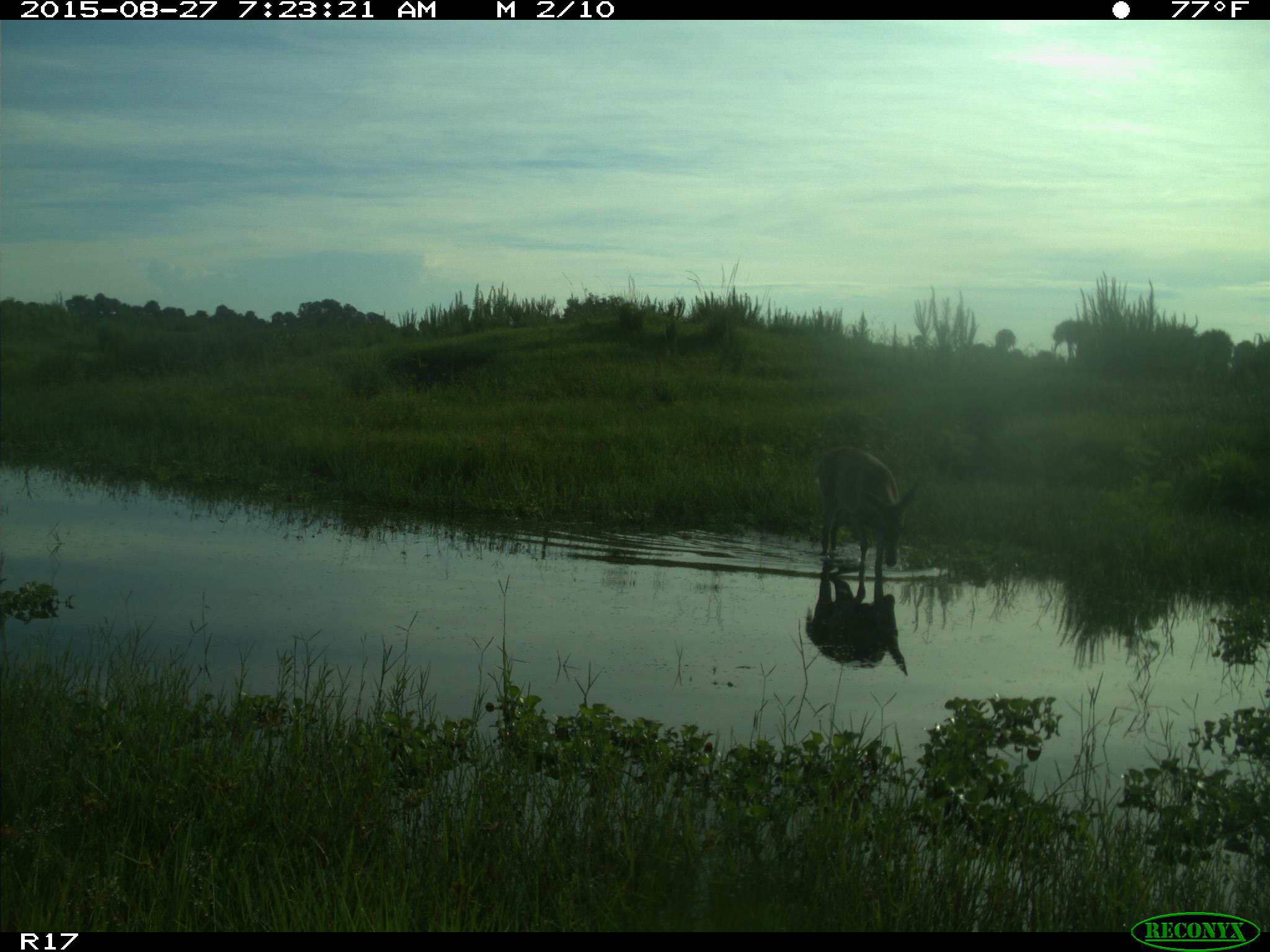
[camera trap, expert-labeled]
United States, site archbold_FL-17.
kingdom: Animalia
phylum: Chordata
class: Mammalia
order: Artiodactyla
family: Cervidae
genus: Odocoileus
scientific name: Odocoileus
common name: deer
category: unidentified deer